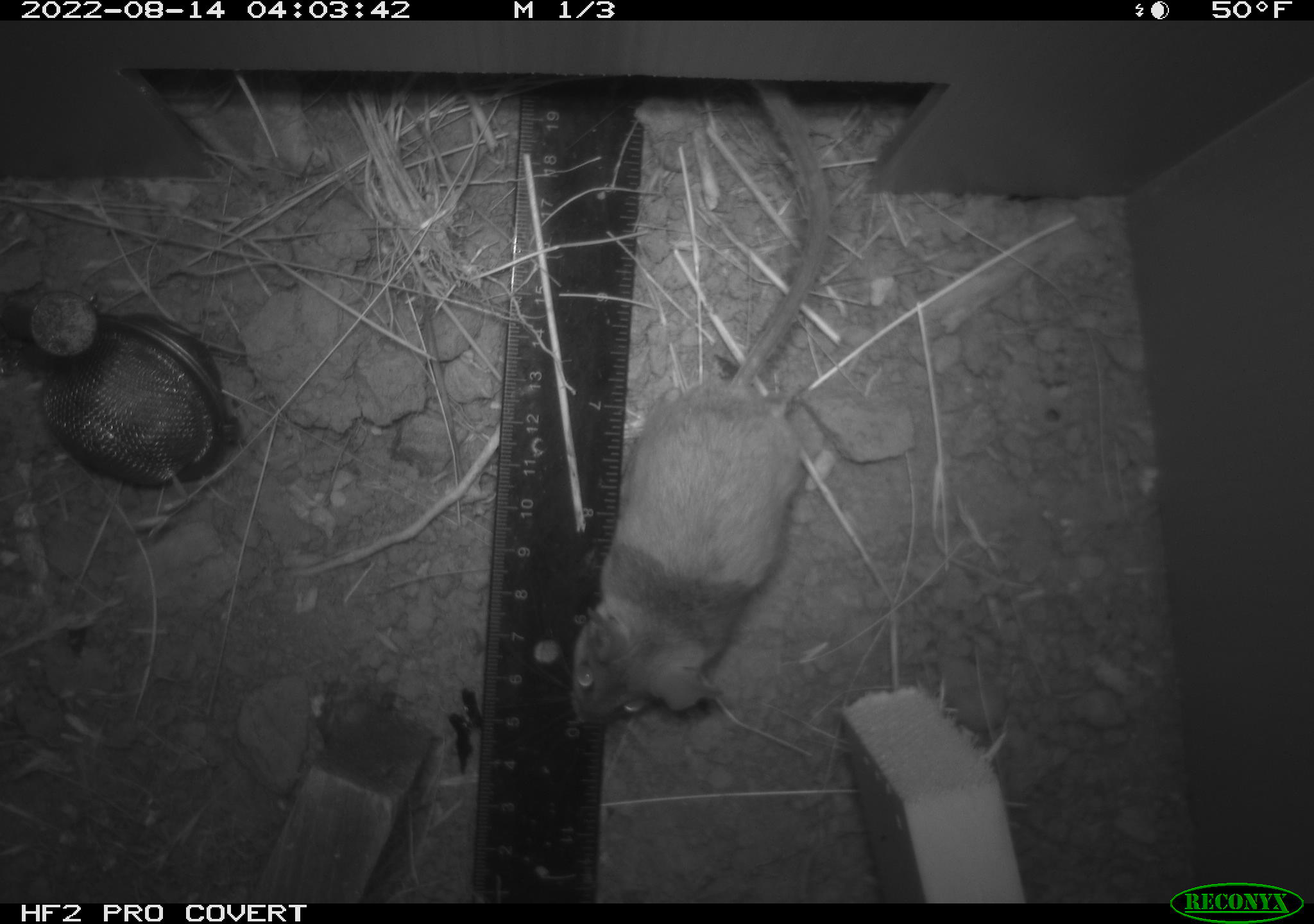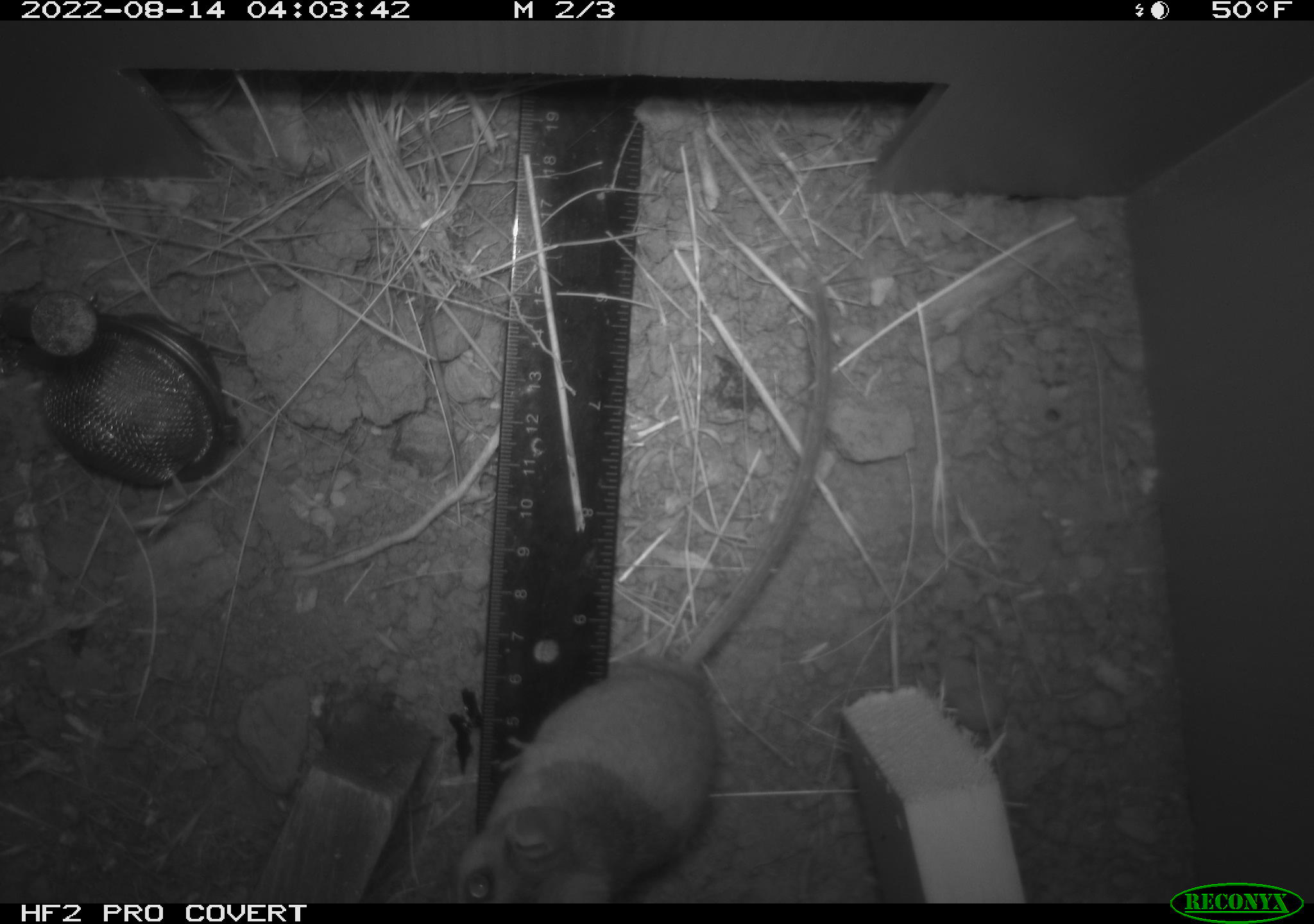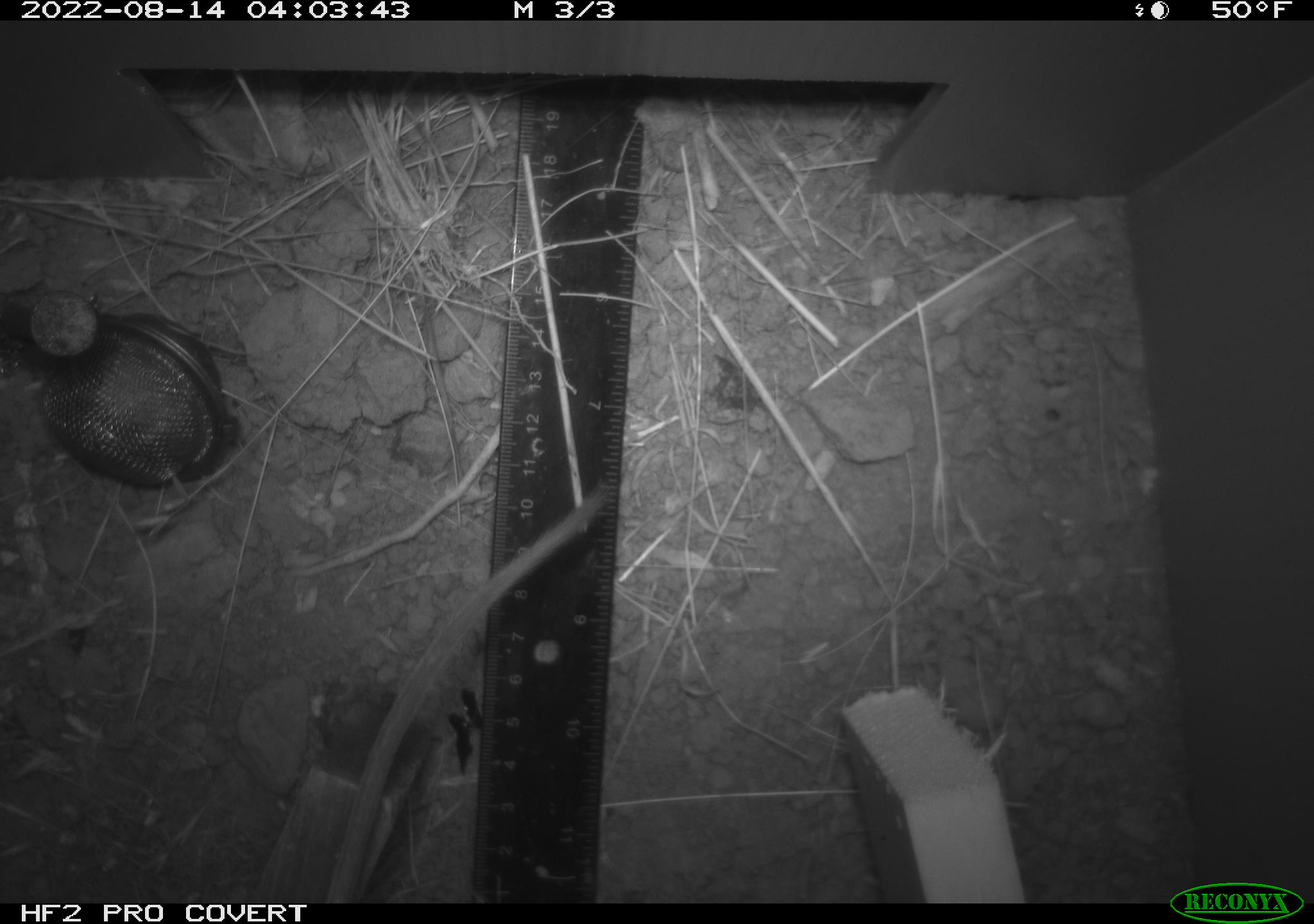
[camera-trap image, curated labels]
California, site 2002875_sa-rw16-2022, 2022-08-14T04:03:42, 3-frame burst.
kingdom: Animalia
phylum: Chordata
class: Mammalia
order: Rodentia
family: Cricetidae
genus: Neotoma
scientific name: Neotoma fuscipes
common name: dusky-footed woodrat